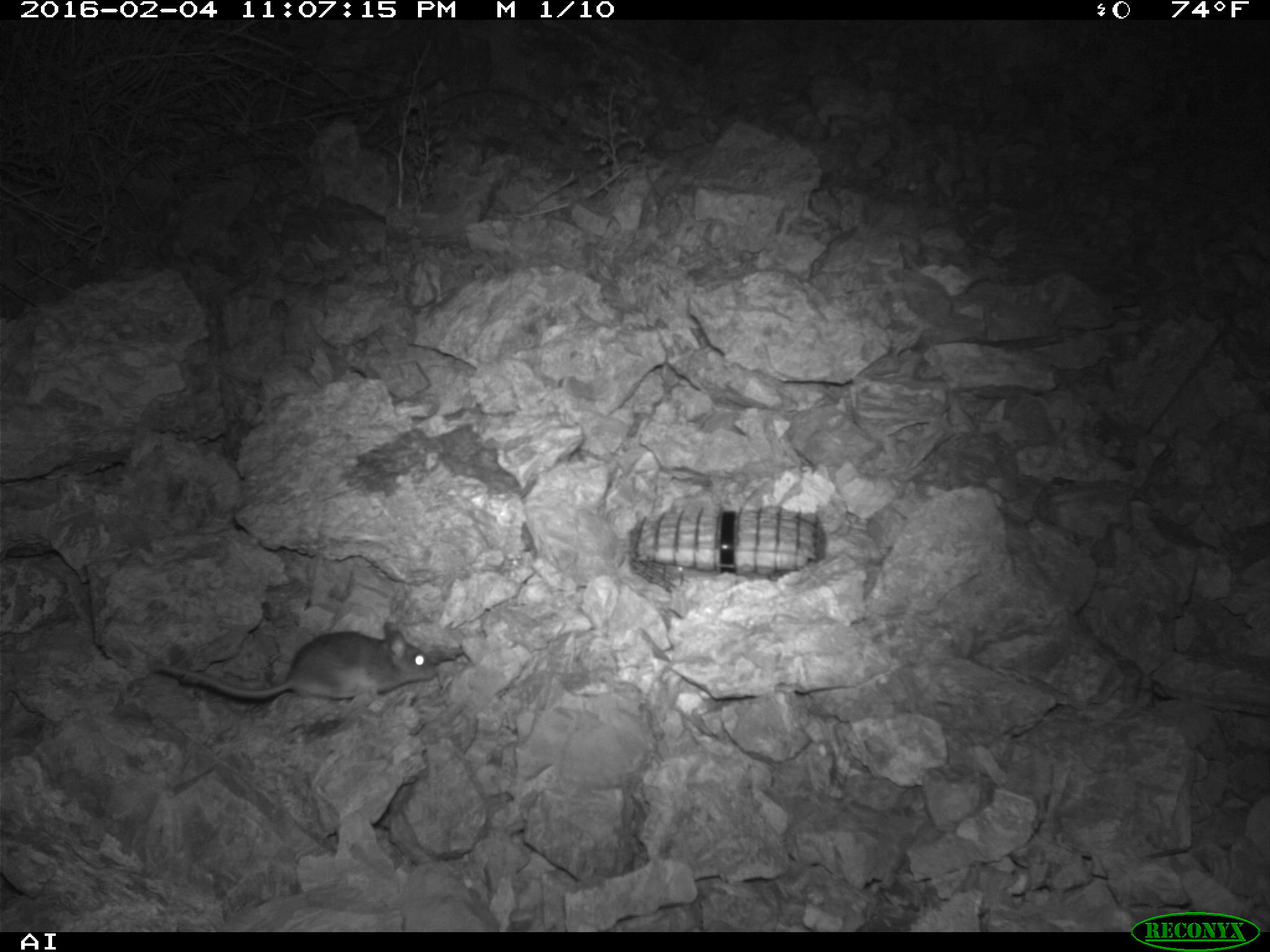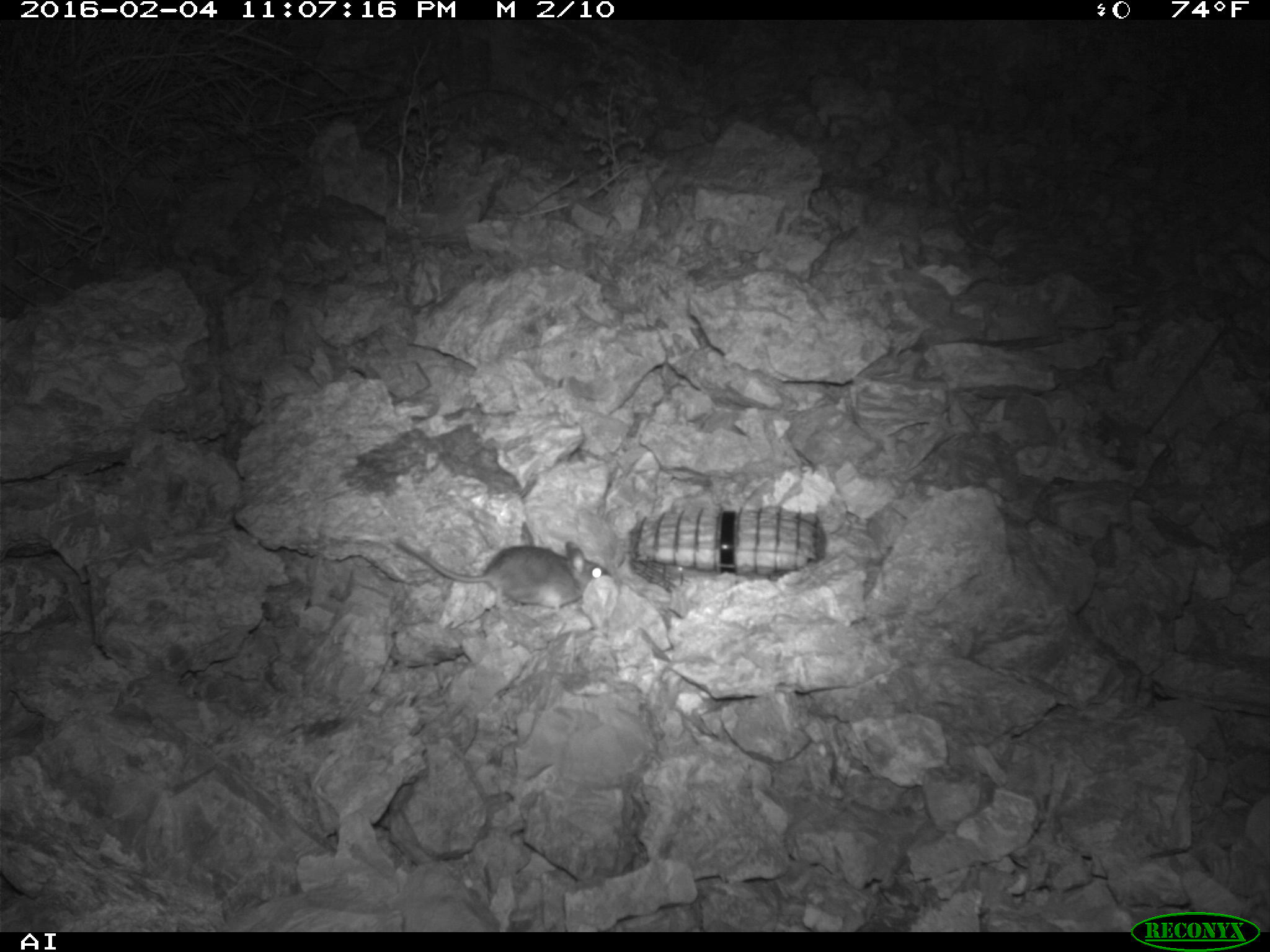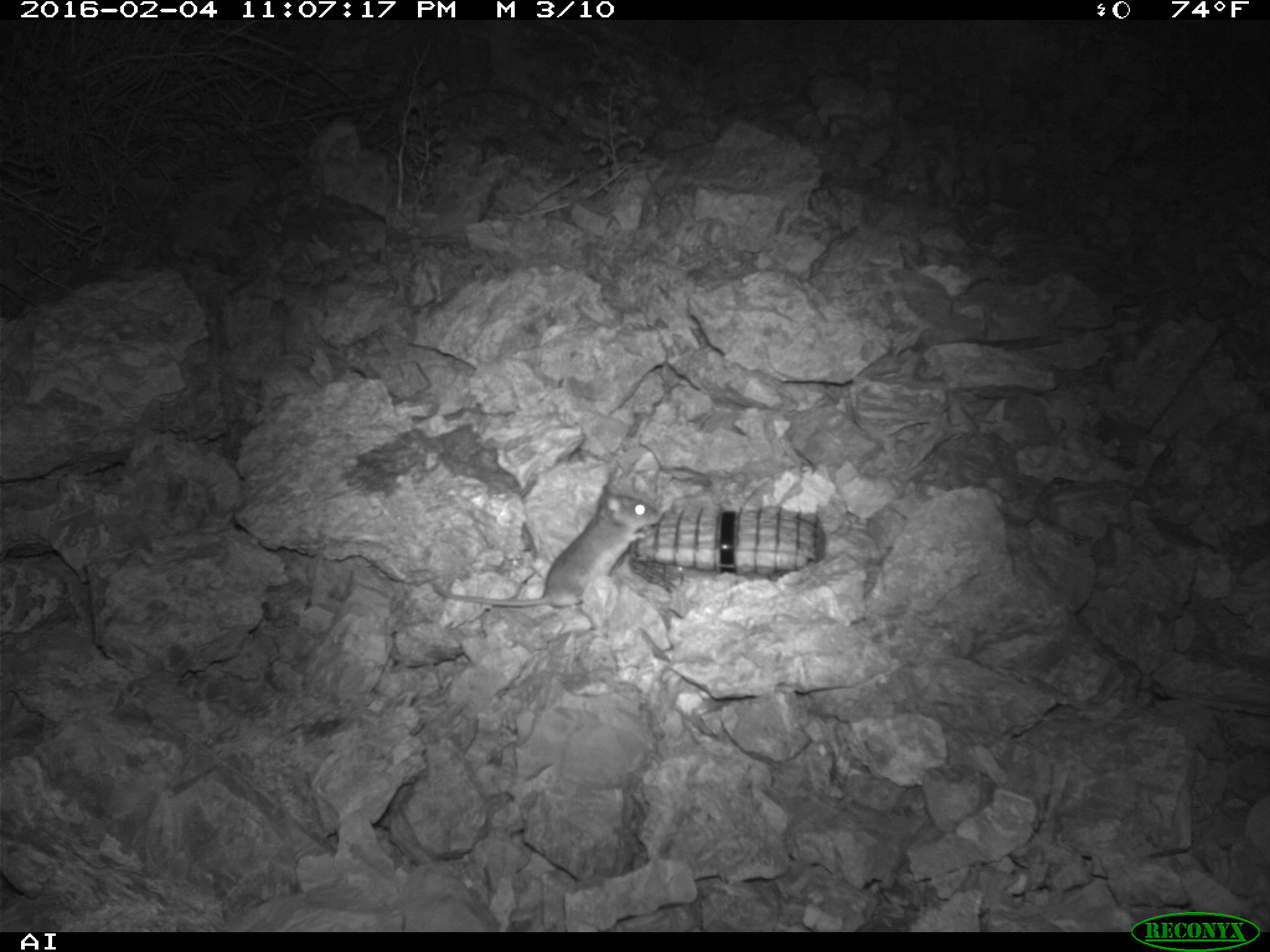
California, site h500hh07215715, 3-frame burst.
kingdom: Animalia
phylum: Chordata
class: Mammalia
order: Rodentia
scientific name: Rodentia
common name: rodent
Rodent (Rodentia).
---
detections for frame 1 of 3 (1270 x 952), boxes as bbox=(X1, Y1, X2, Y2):
rodent: bbox=(151, 619, 434, 699)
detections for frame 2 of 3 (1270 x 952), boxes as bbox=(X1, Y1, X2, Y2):
rodent: bbox=(396, 539, 609, 611)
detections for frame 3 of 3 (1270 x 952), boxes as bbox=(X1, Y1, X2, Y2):
rodent: bbox=(433, 484, 662, 606)